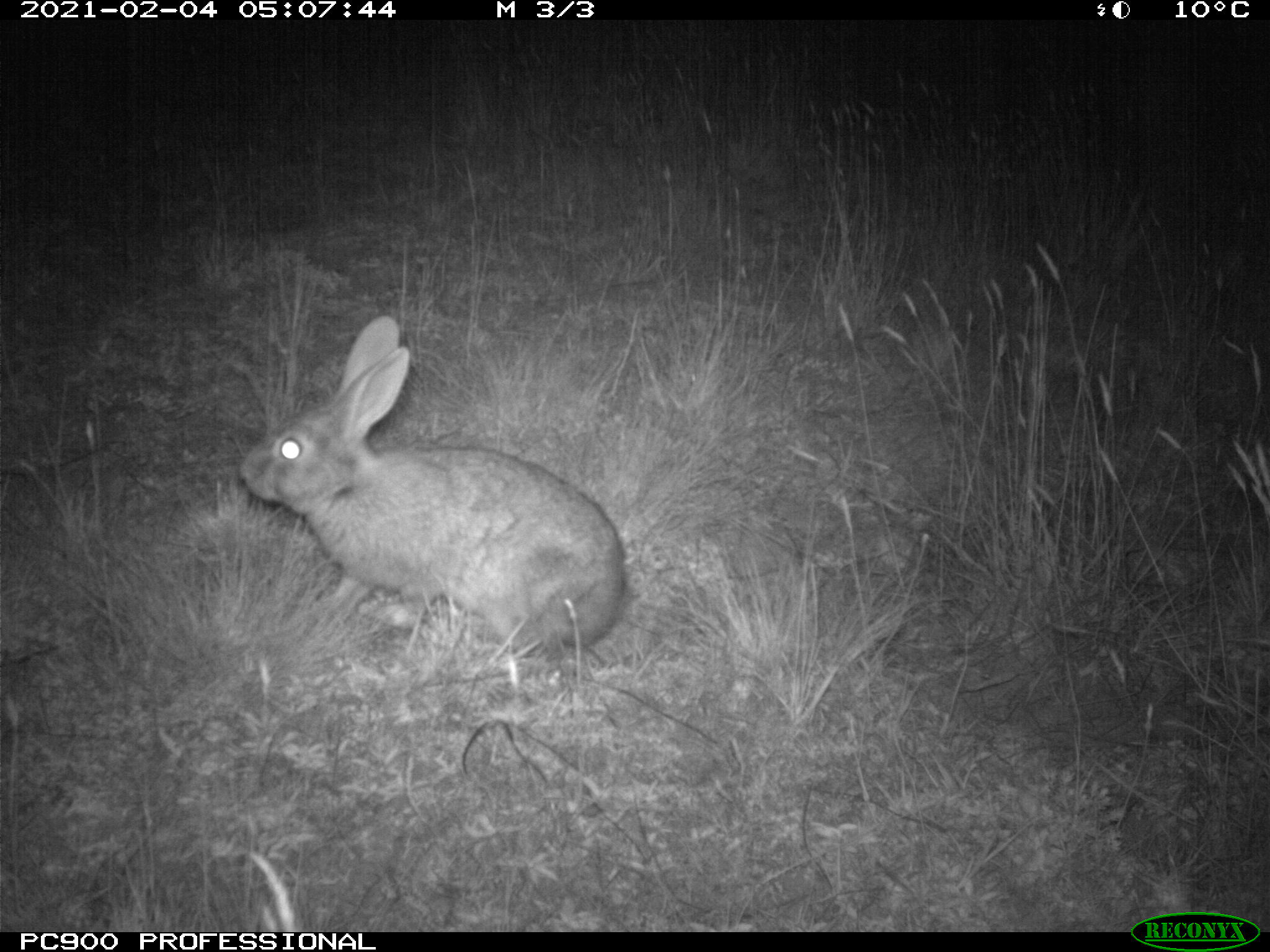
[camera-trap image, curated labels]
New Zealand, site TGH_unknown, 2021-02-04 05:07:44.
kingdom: Animalia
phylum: Chordata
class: Mammalia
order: Lagomorpha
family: Leporidae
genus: Oryctolagus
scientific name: Oryctolagus cuniculus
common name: european rabbit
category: rabbit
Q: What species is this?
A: Rabbit (european rabbit) (Oryctolagus cuniculus).